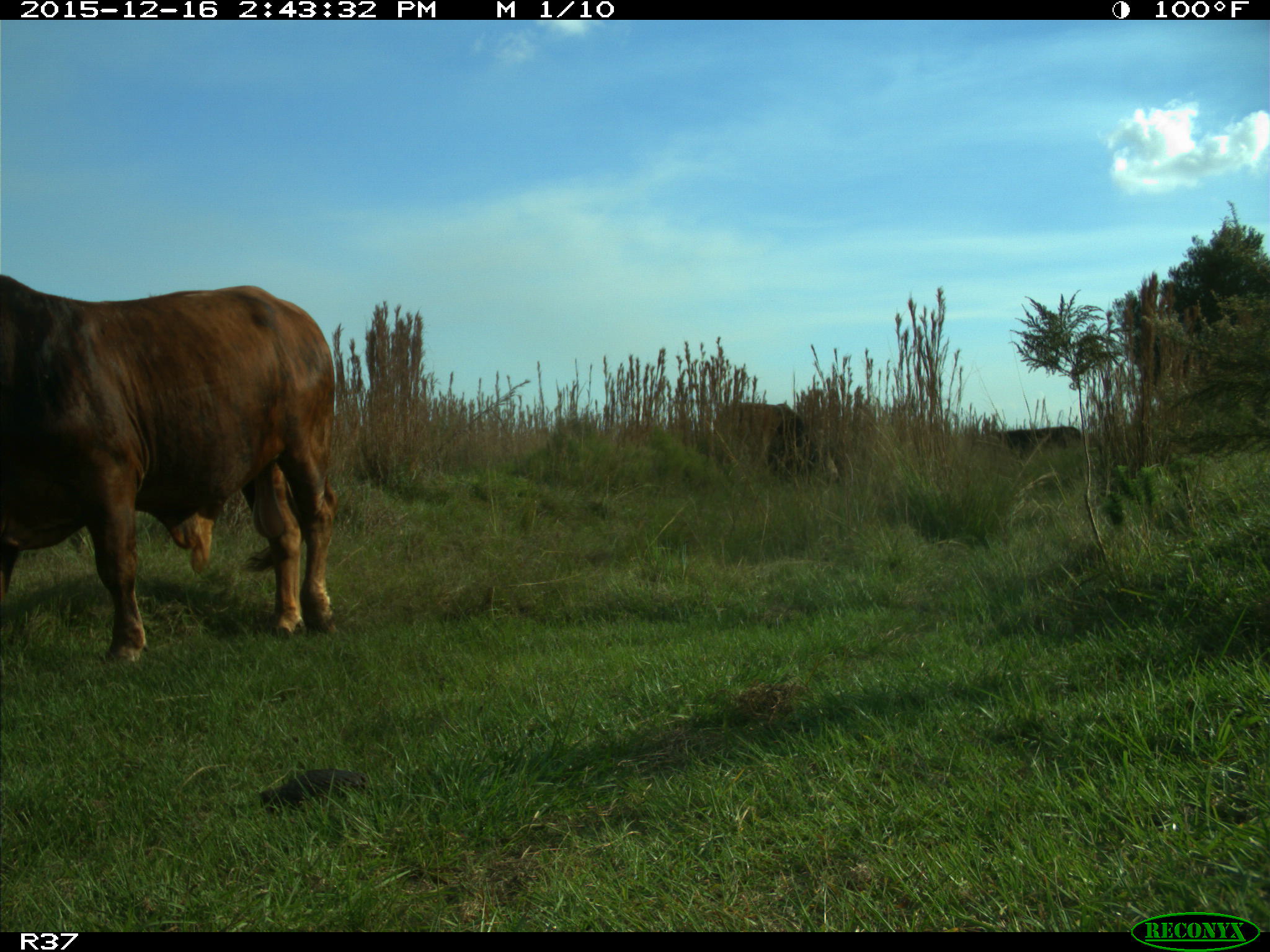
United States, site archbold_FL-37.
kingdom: Animalia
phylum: Chordata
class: Mammalia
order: Artiodactyla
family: Bovidae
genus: Bos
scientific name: Bos taurus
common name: domestic cow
Bos taurus (domestic cow).